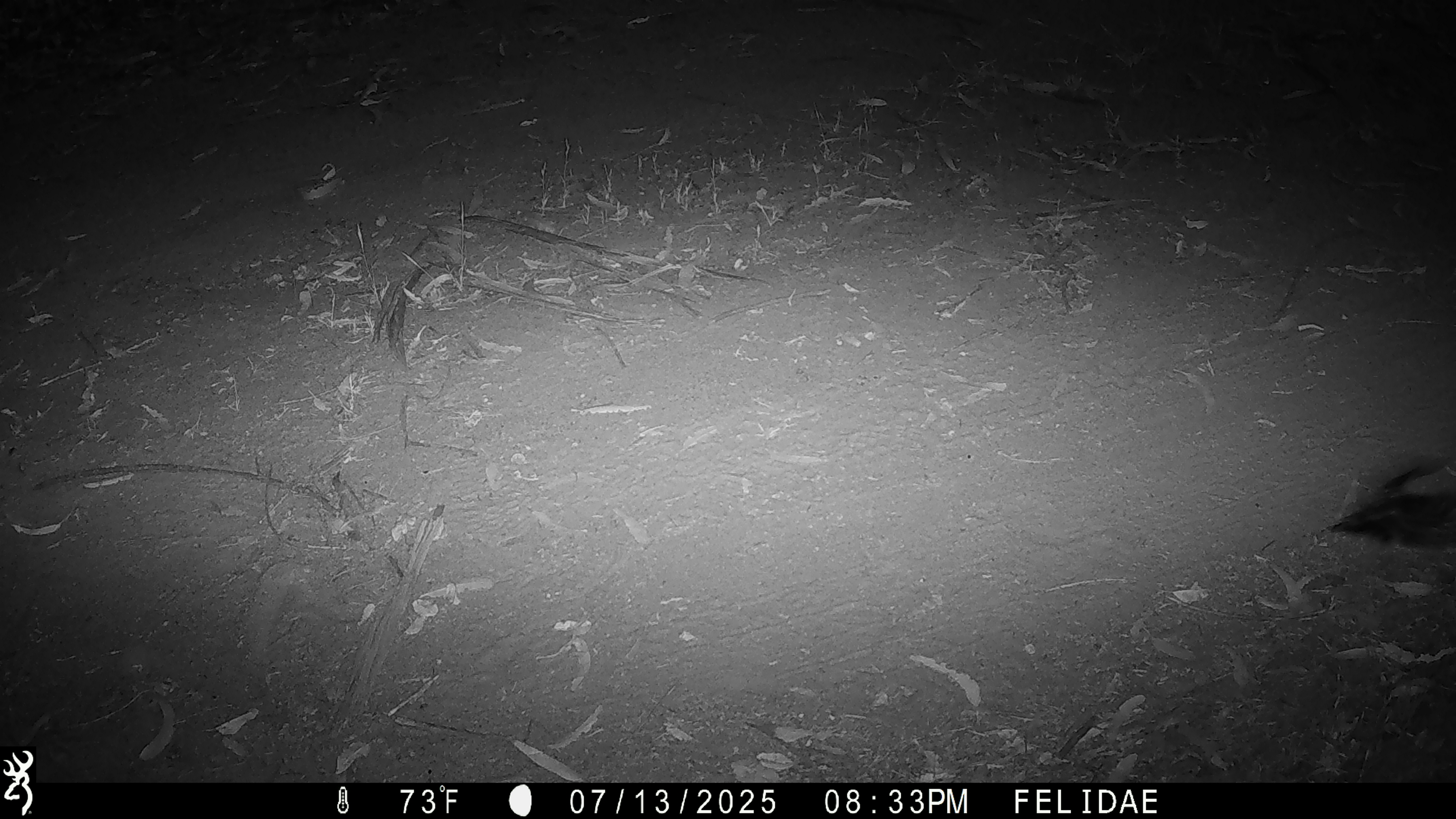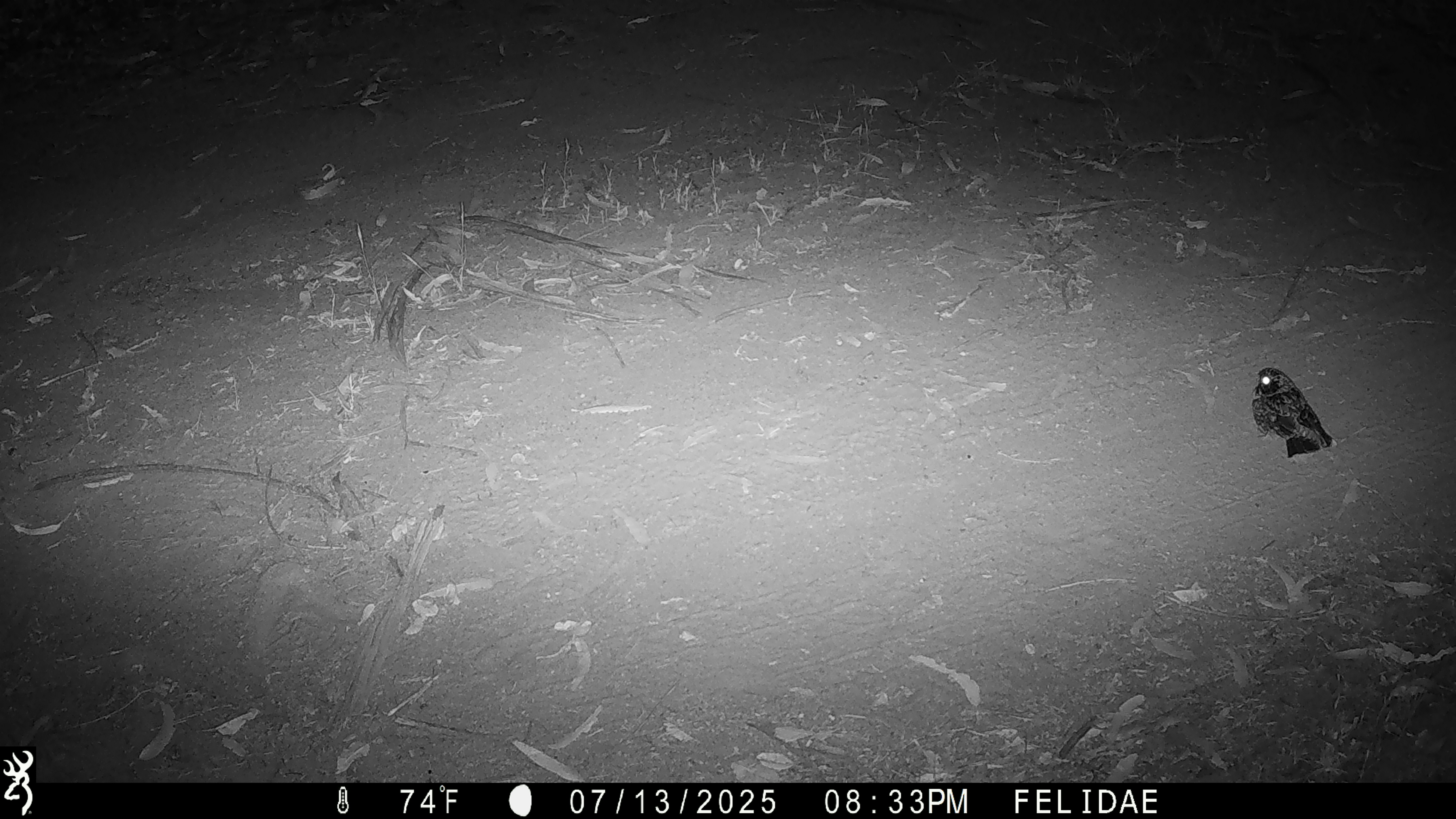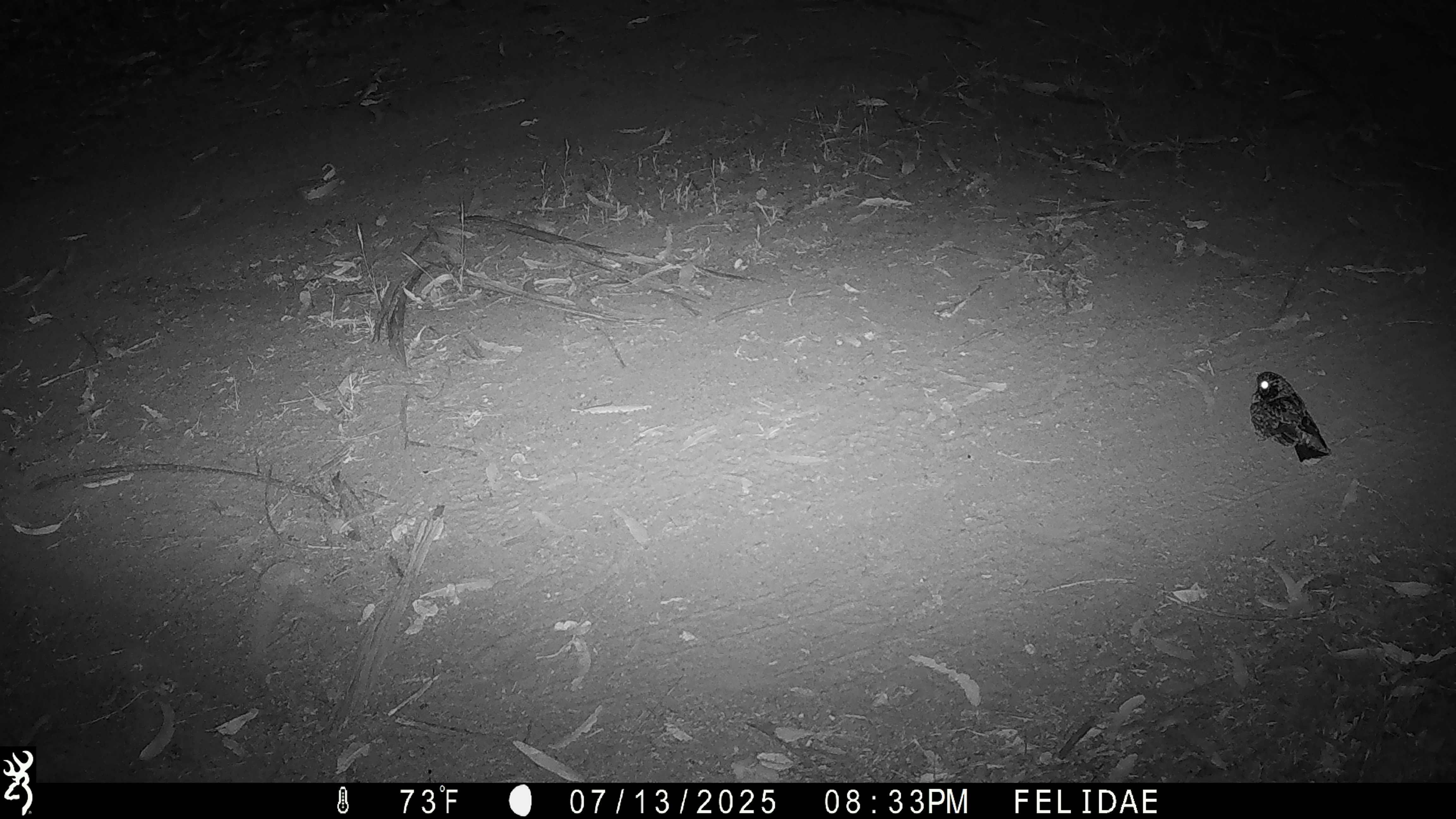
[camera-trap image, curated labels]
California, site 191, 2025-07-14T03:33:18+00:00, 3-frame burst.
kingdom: Animalia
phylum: Chordata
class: Aves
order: Caprimulgiformes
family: Caprimulgidae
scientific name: Caprimulgidae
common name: nightjar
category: unknown nightjar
Unknown nightjar (nightjar) (Caprimulgidae).